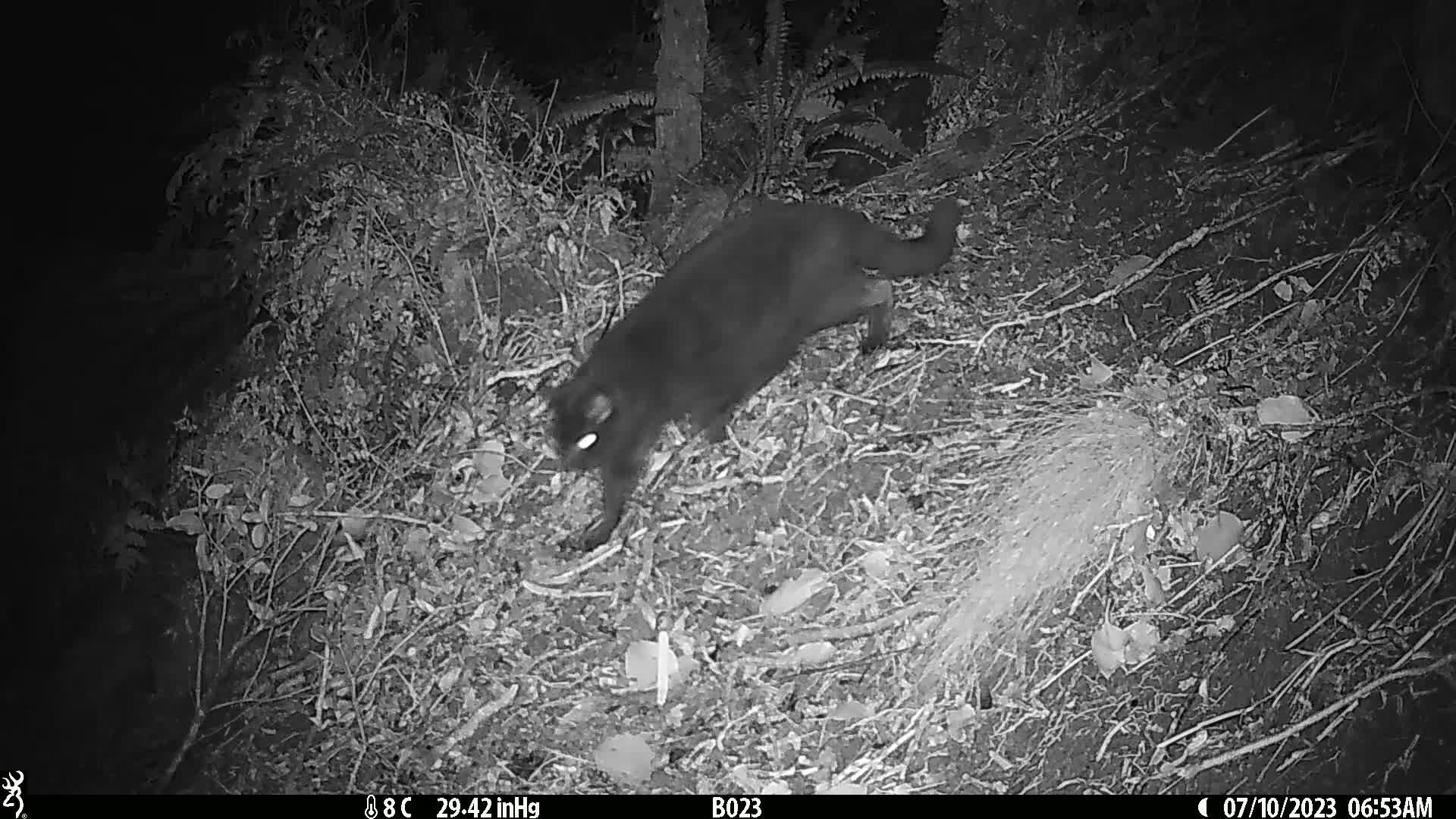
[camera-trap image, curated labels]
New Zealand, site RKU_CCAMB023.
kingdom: Animalia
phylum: Chordata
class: Mammalia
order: Carnivora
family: Felidae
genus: Felis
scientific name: Felis catus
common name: domestic cat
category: cat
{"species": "cat (domestic cat) (Felis catus)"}